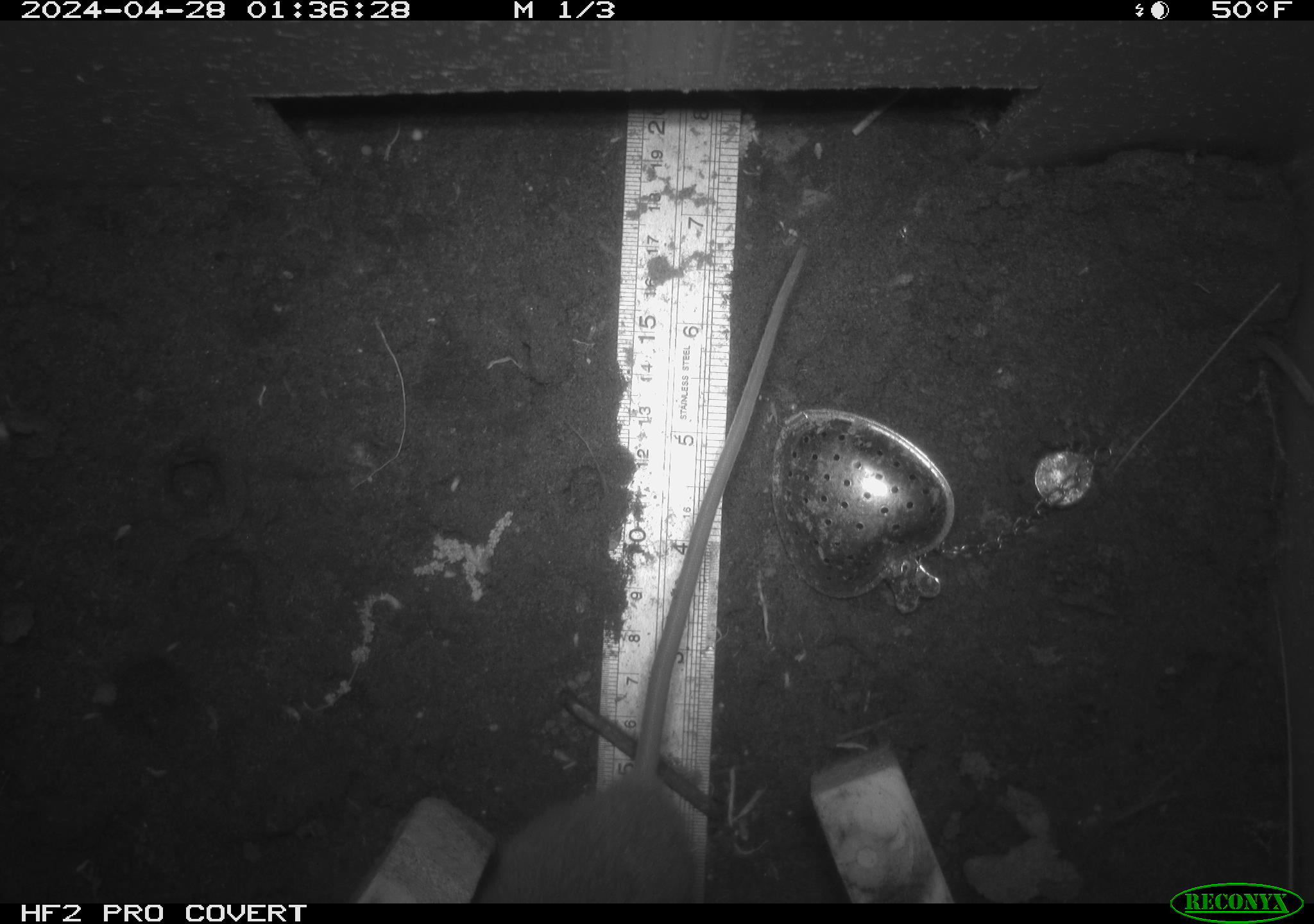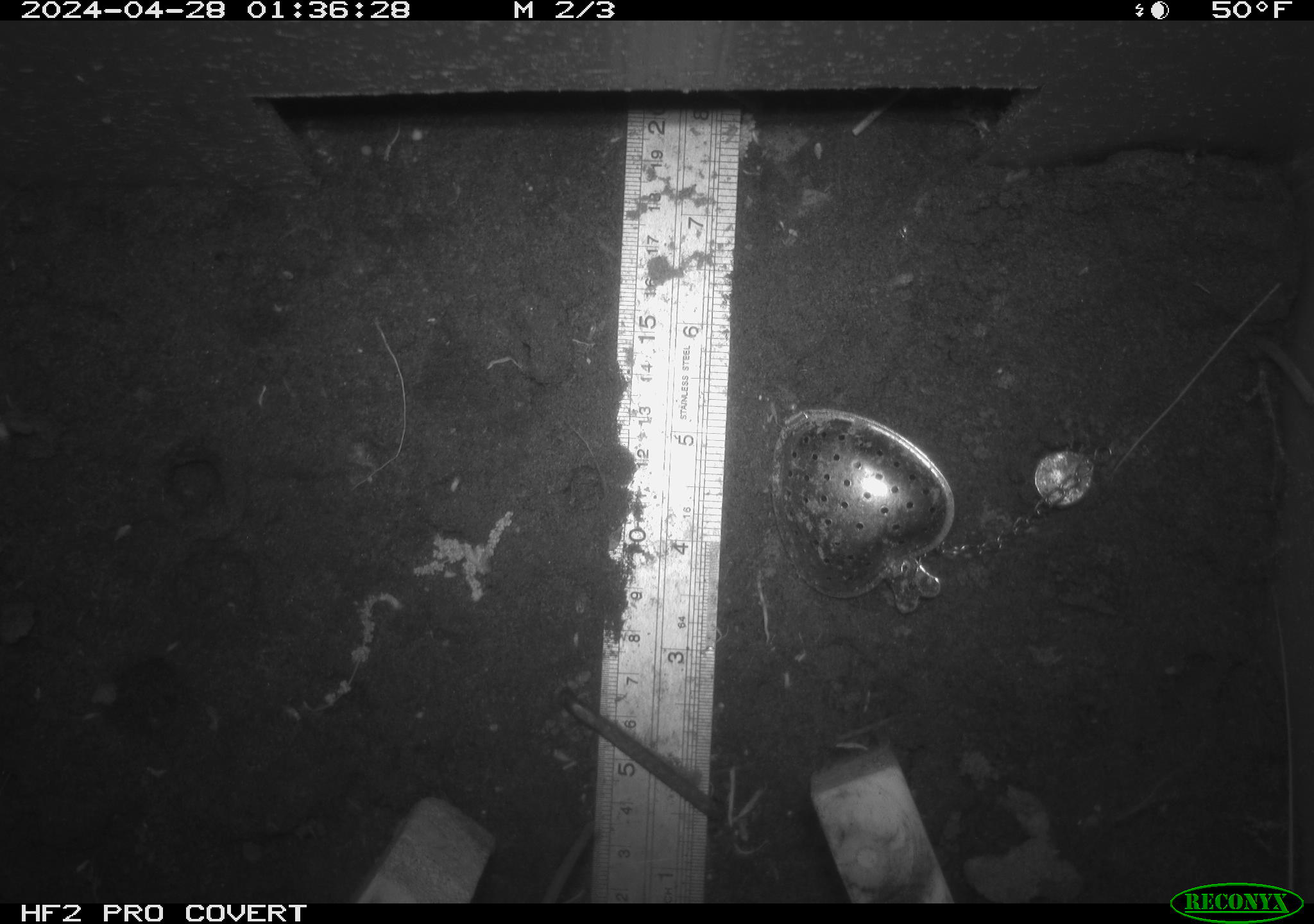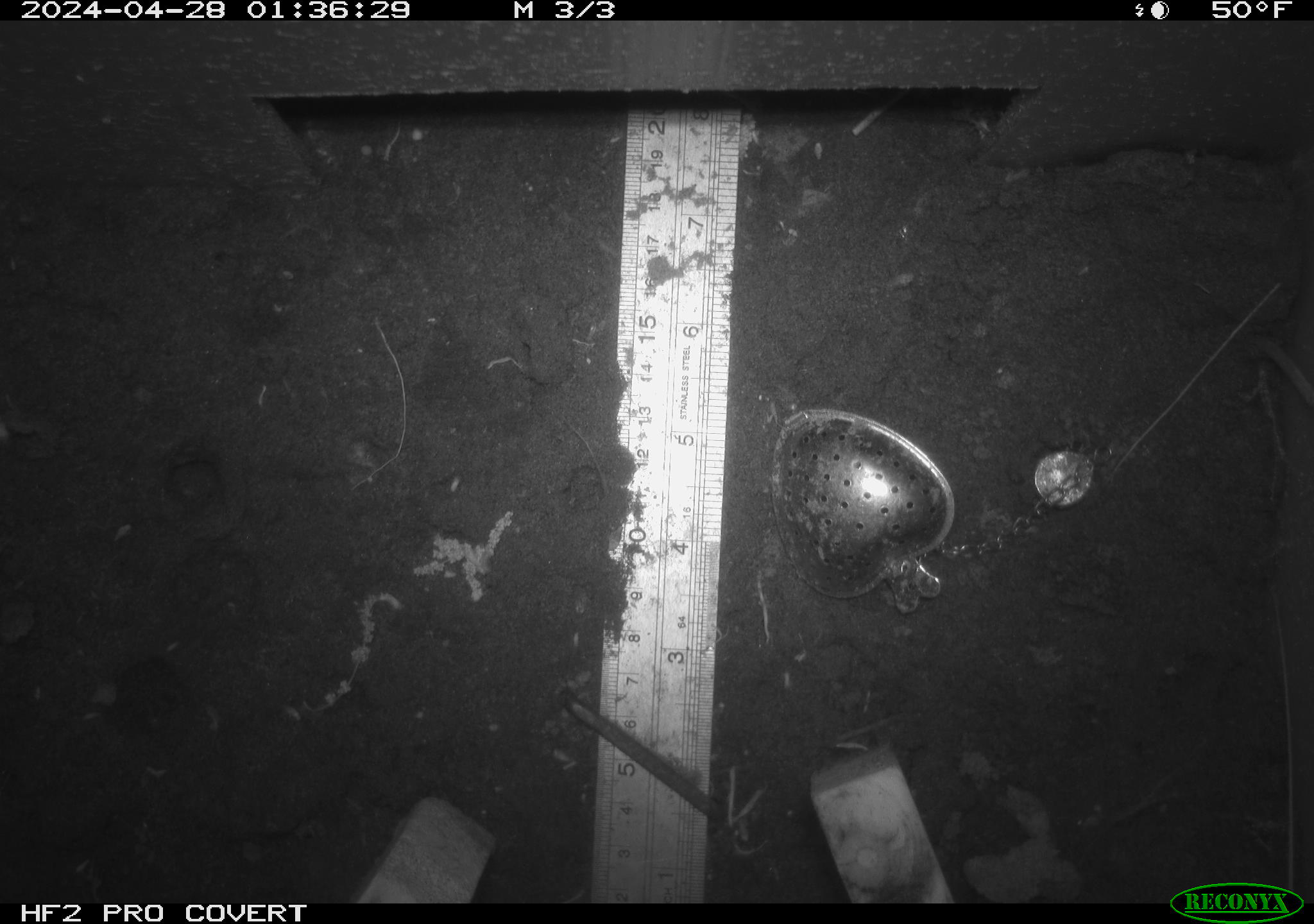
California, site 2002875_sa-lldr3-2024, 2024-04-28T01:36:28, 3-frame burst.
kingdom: Animalia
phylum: Chordata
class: Mammalia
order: Rodentia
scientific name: Rodentia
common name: rodent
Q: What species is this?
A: Rodent (Rodentia).